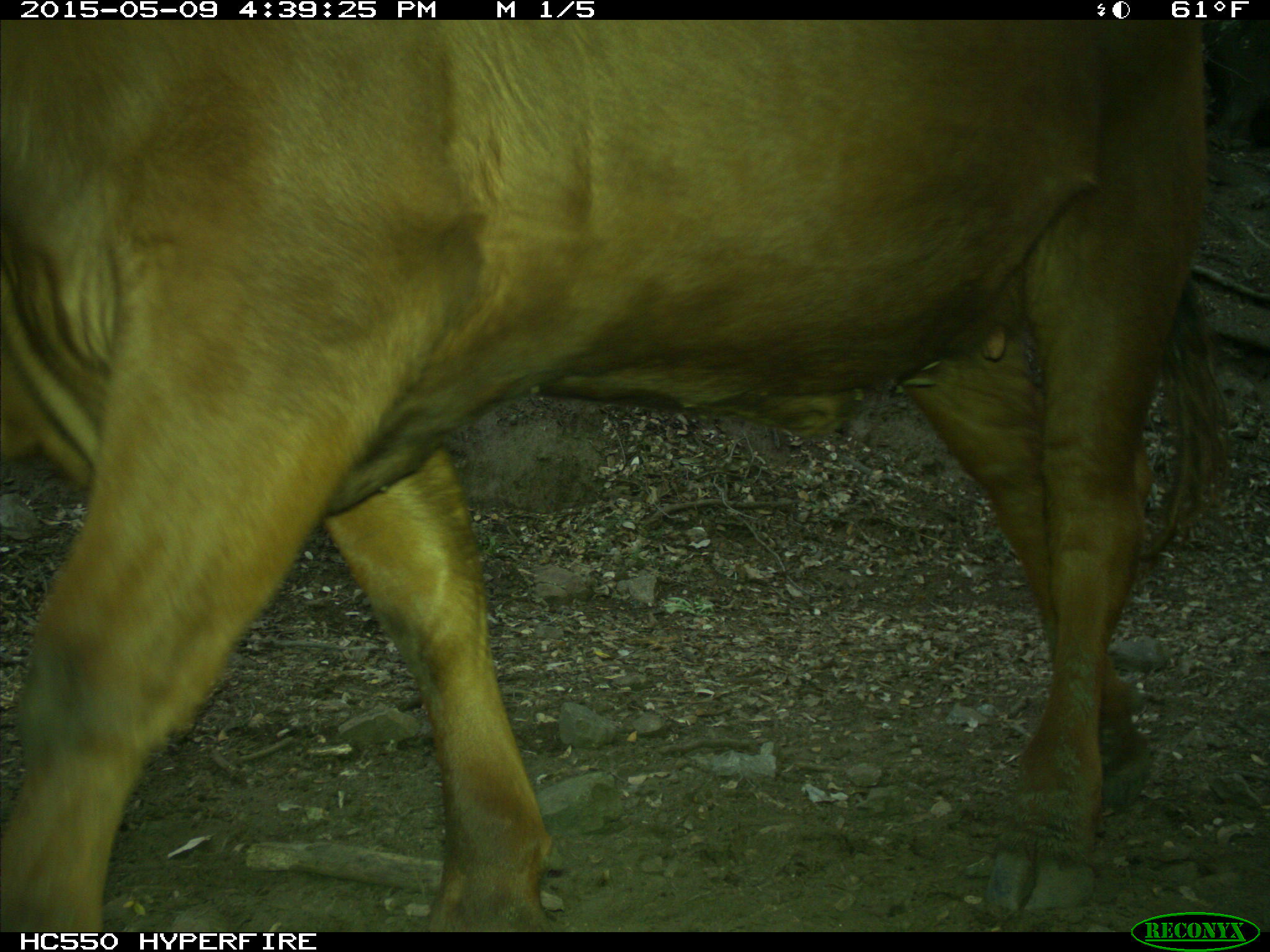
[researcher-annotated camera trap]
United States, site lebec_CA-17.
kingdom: Animalia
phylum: Chordata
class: Mammalia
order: Artiodactyla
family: Bovidae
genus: Bos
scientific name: Bos taurus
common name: domestic cow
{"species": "Bos taurus (domestic cow)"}